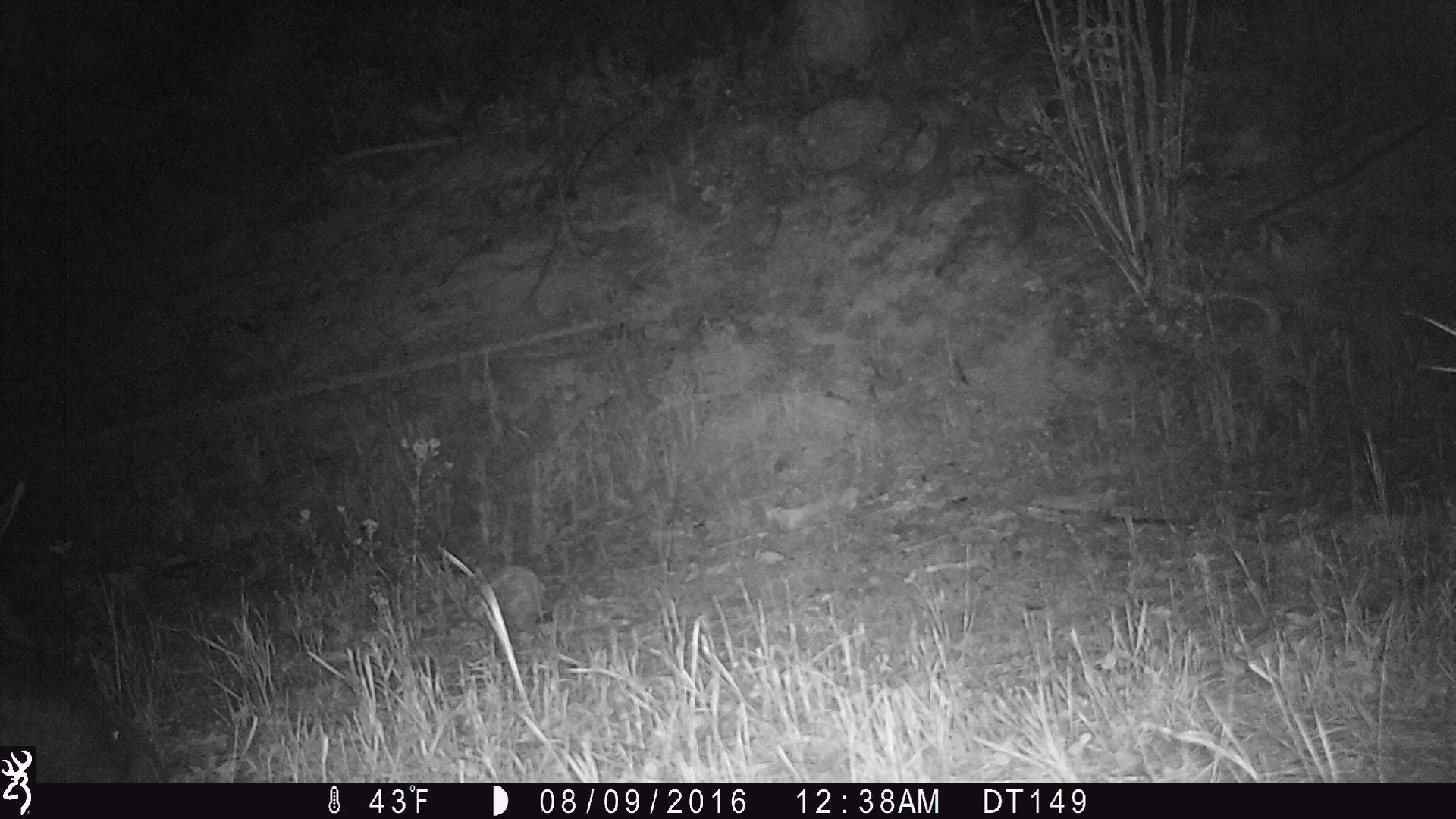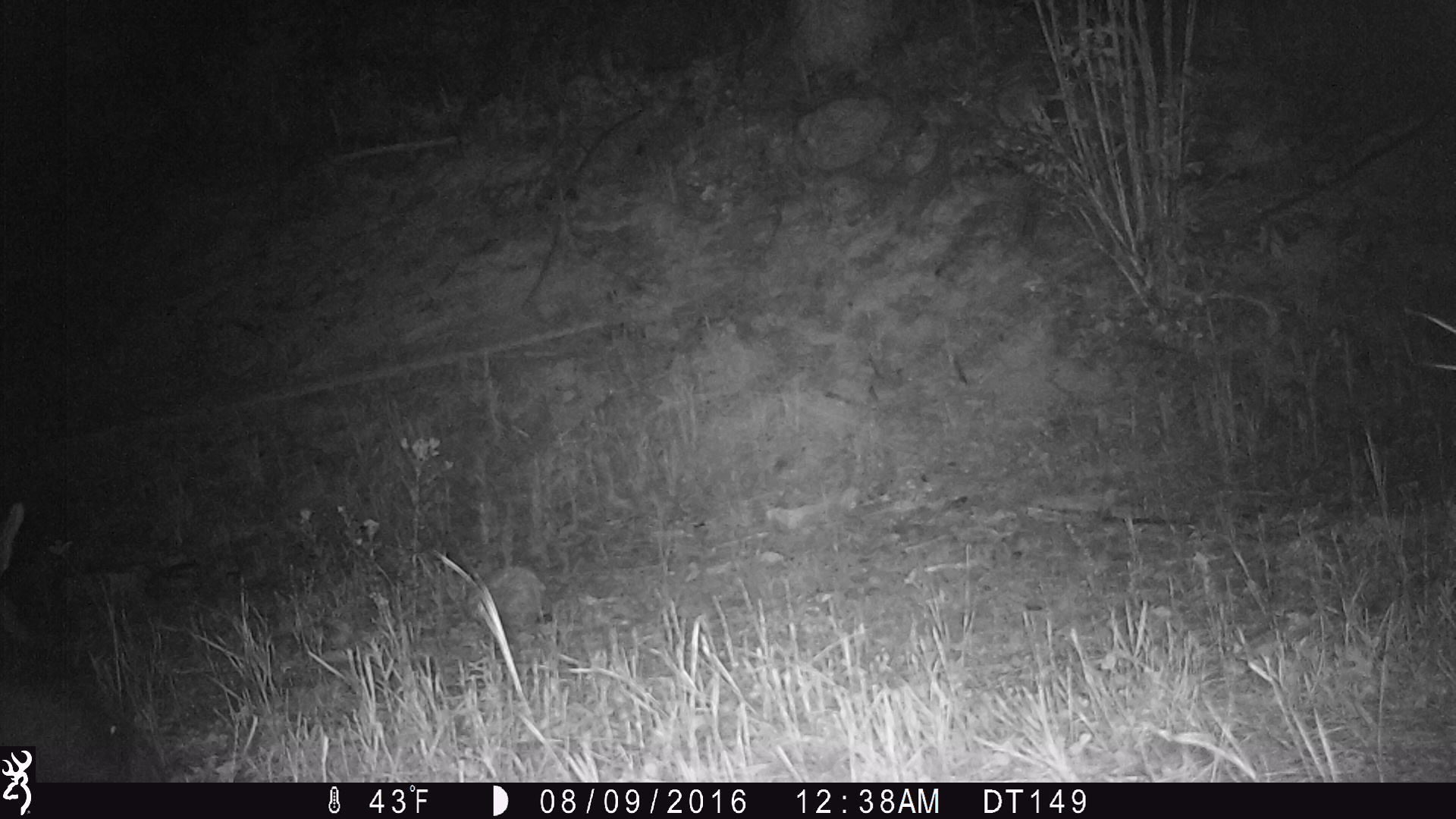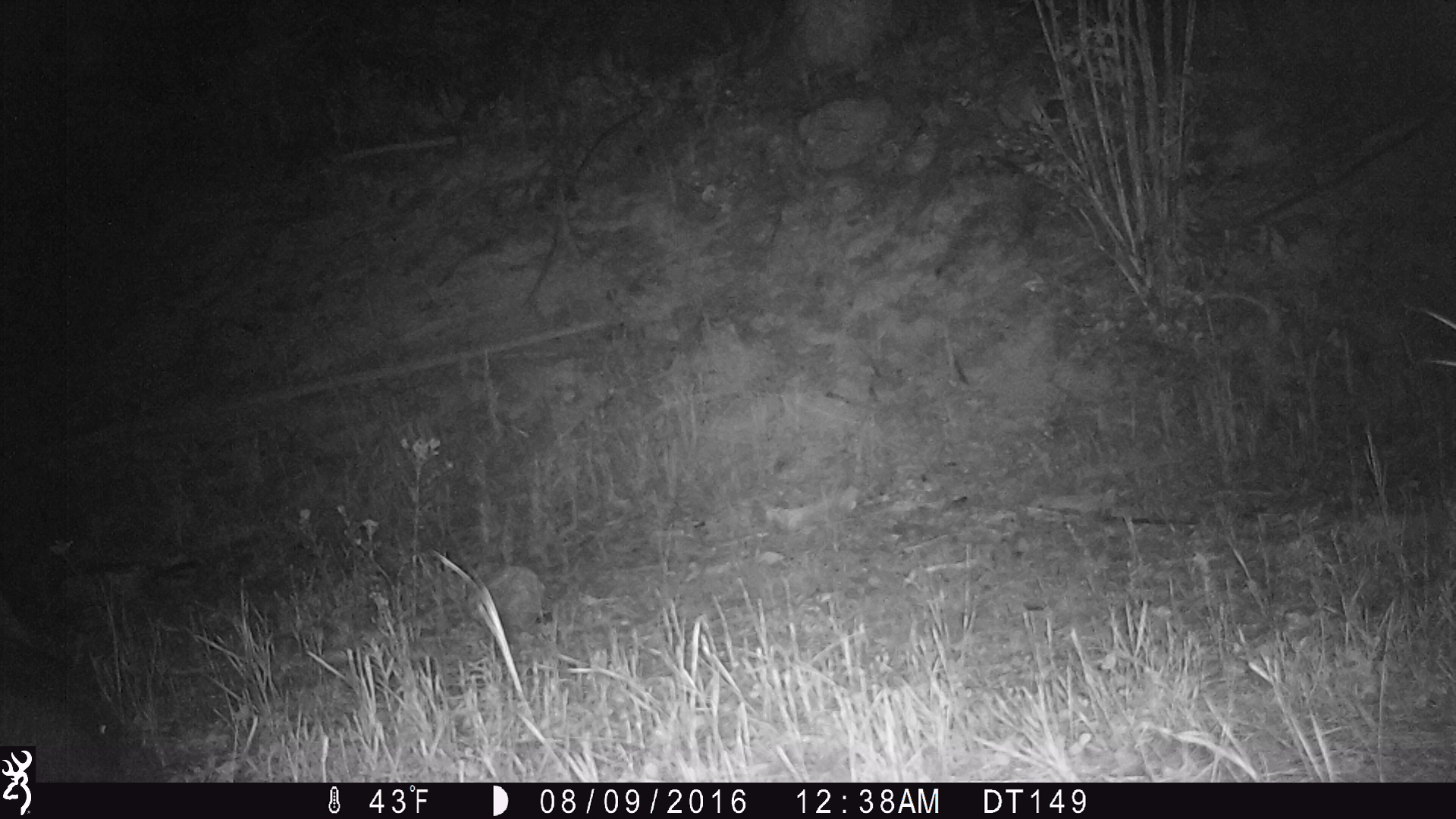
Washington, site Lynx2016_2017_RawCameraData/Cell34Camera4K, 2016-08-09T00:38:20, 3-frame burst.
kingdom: Animalia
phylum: Chordata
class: Mammalia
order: Artiodactyla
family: Cervidae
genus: Alces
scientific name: Alces alces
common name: moose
Alces alces (moose). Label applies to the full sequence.